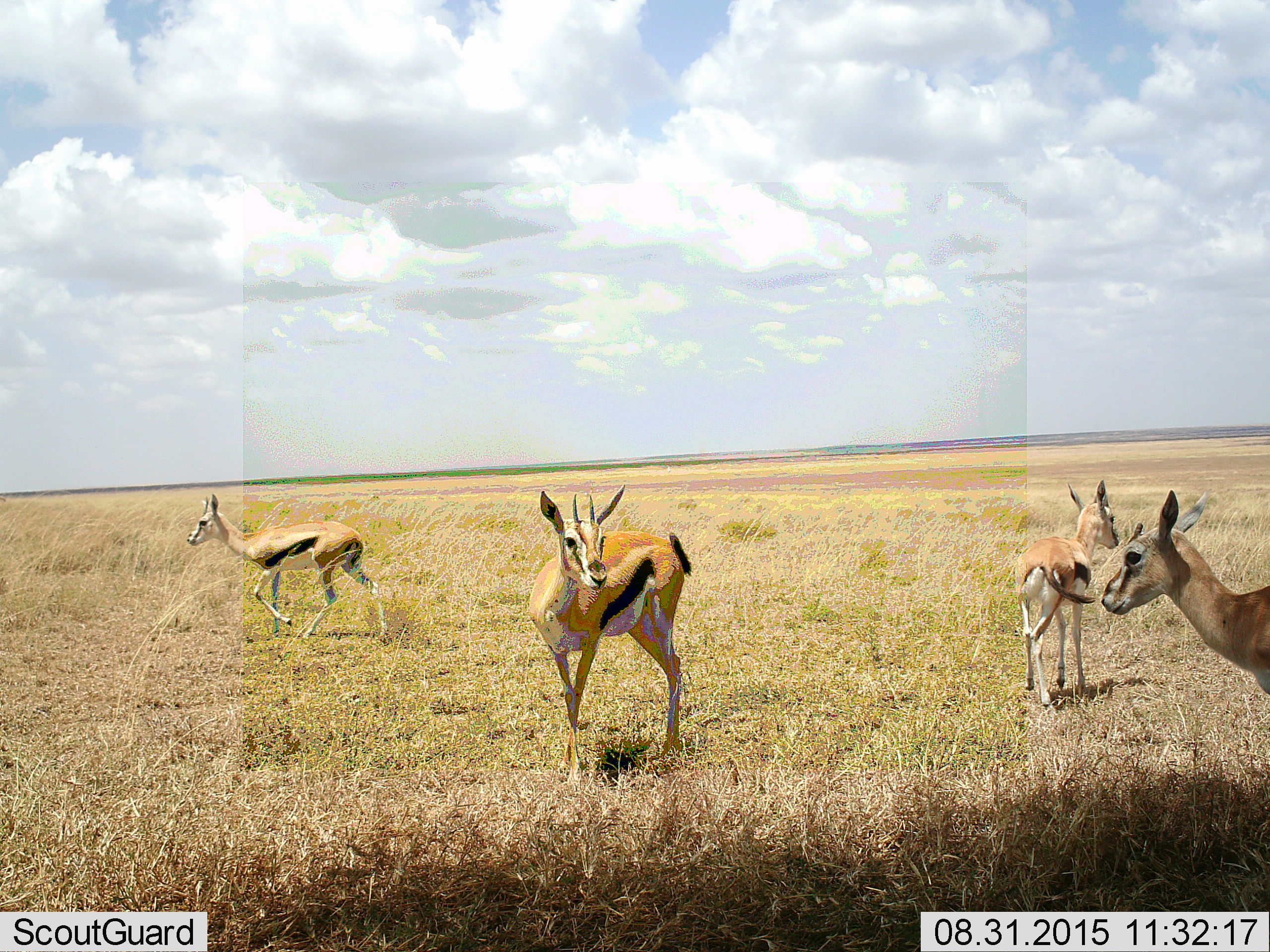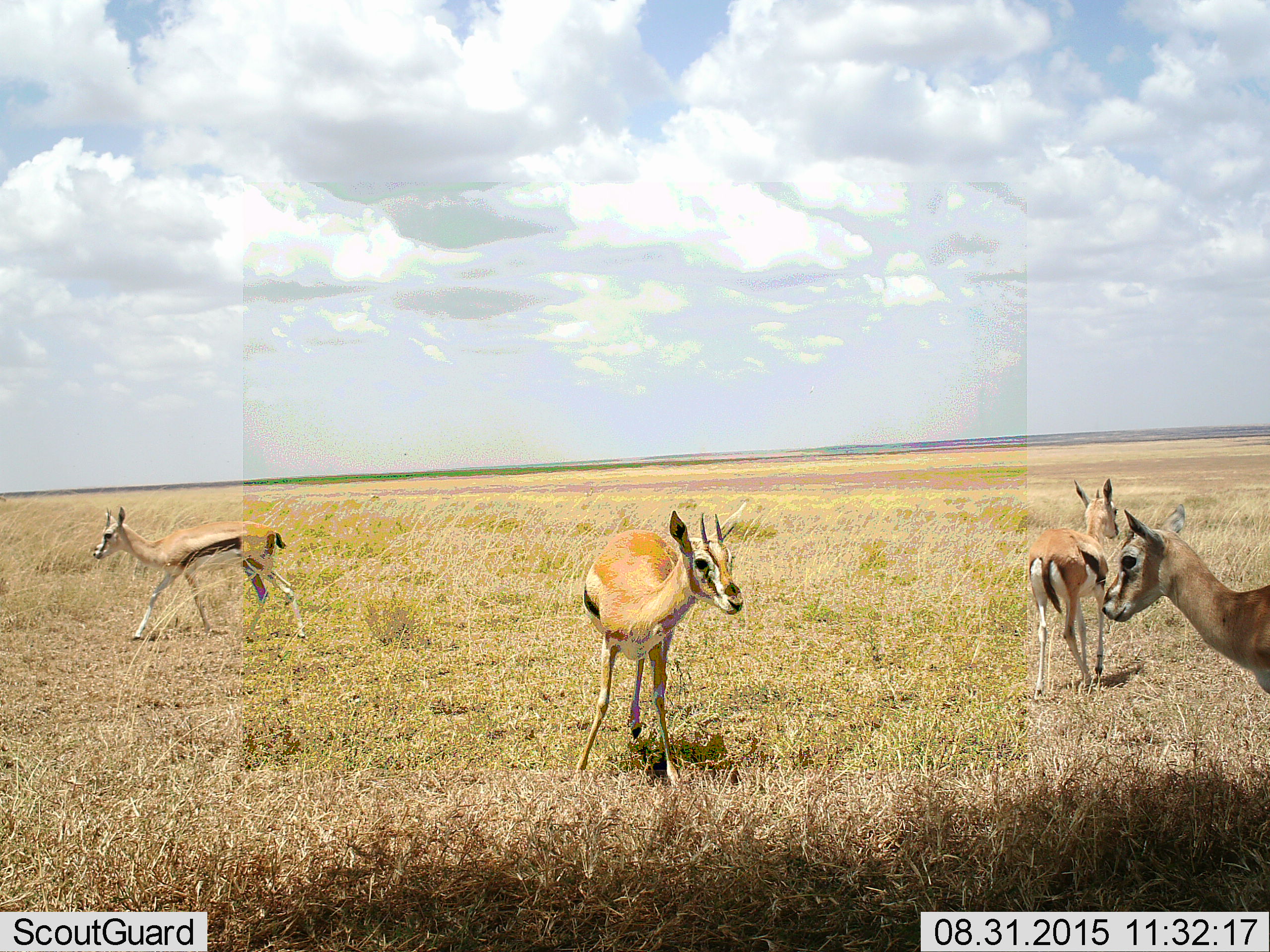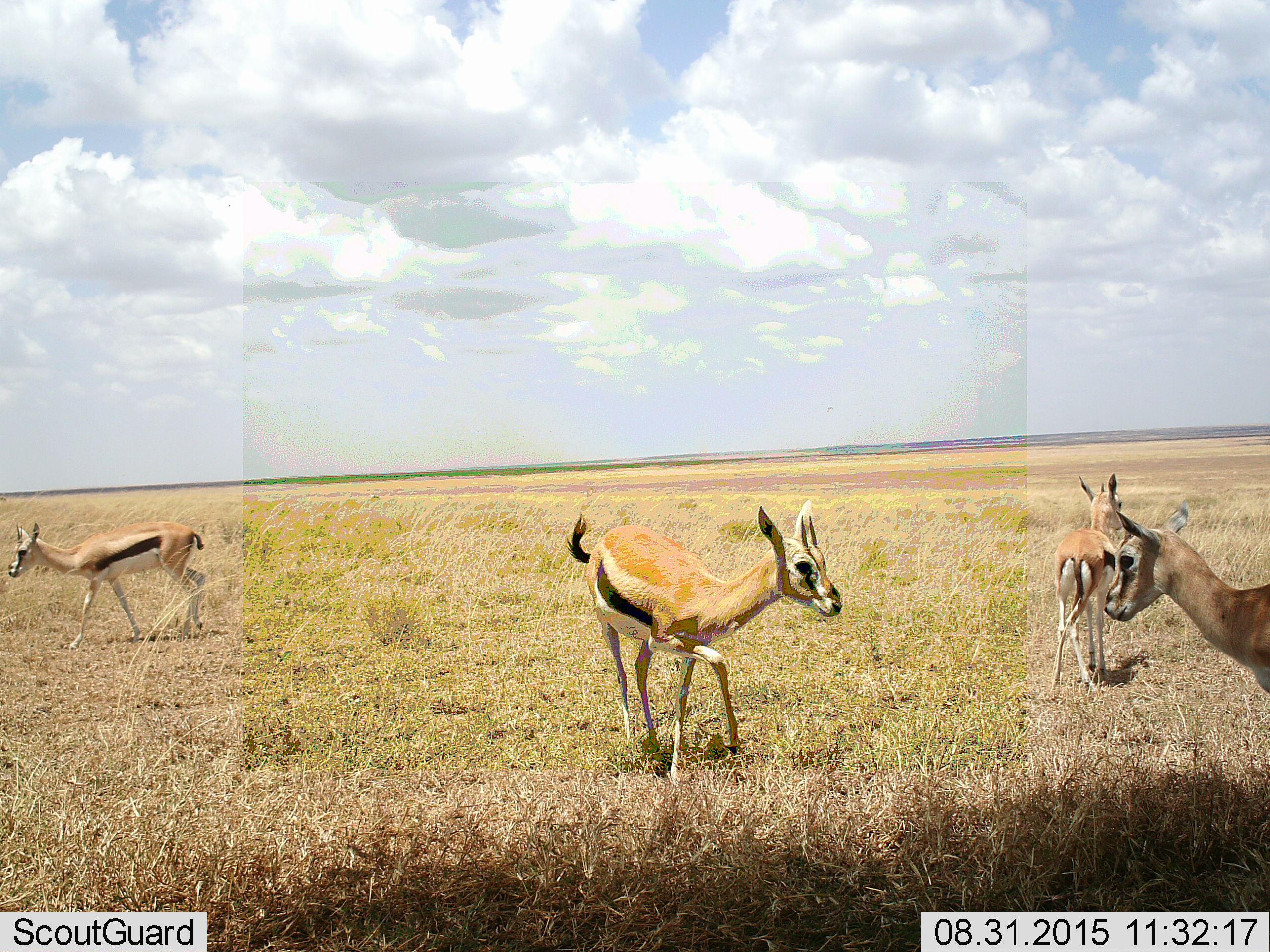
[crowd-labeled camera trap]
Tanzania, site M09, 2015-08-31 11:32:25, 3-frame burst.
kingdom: Animalia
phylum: Chordata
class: Mammalia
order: Artiodactyla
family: Bovidae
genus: Eudorcas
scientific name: Eudorcas thomsonii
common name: thomson's gazelle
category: gazellethomsons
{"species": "gazellethomsons (thomson's gazelle) (Eudorcas thomsonii)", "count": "4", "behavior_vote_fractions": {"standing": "62%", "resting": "0%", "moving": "75%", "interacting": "0%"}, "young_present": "12%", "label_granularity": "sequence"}